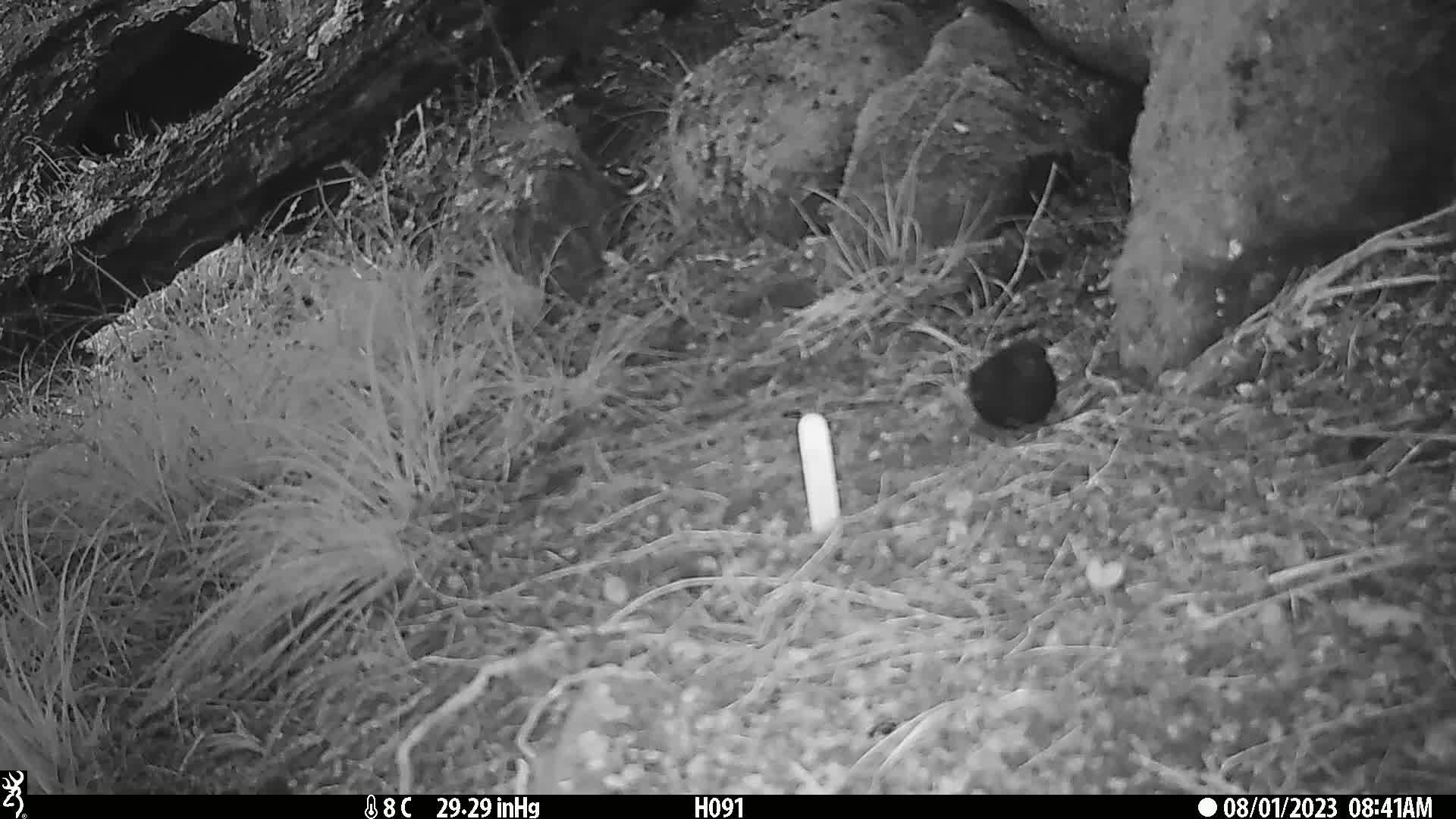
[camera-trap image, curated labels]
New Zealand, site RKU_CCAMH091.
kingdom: Animalia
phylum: Chordata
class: Aves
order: Passeriformes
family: Turdidae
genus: Turdus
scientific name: Turdus merula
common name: eurasian blackbird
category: blackbird